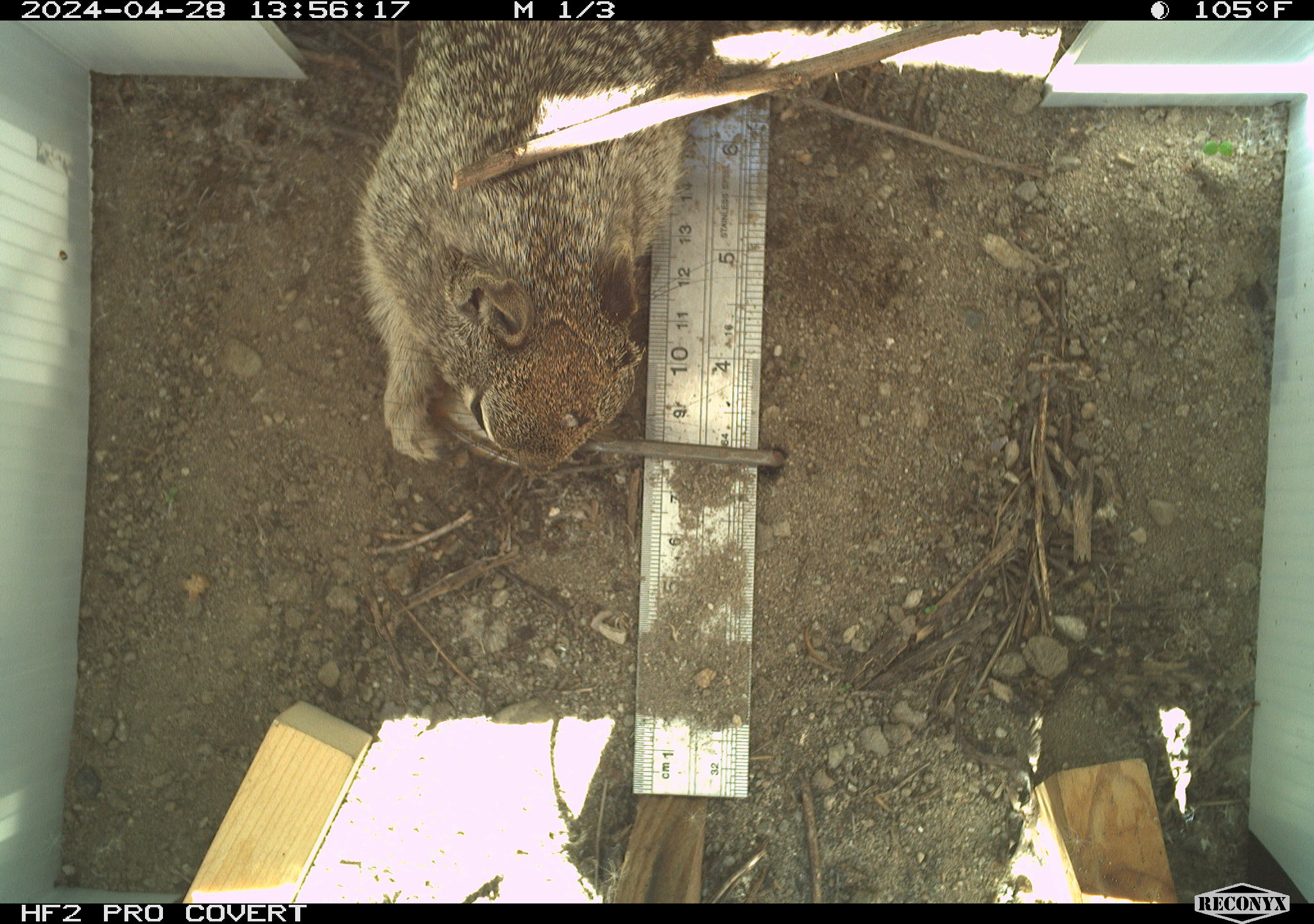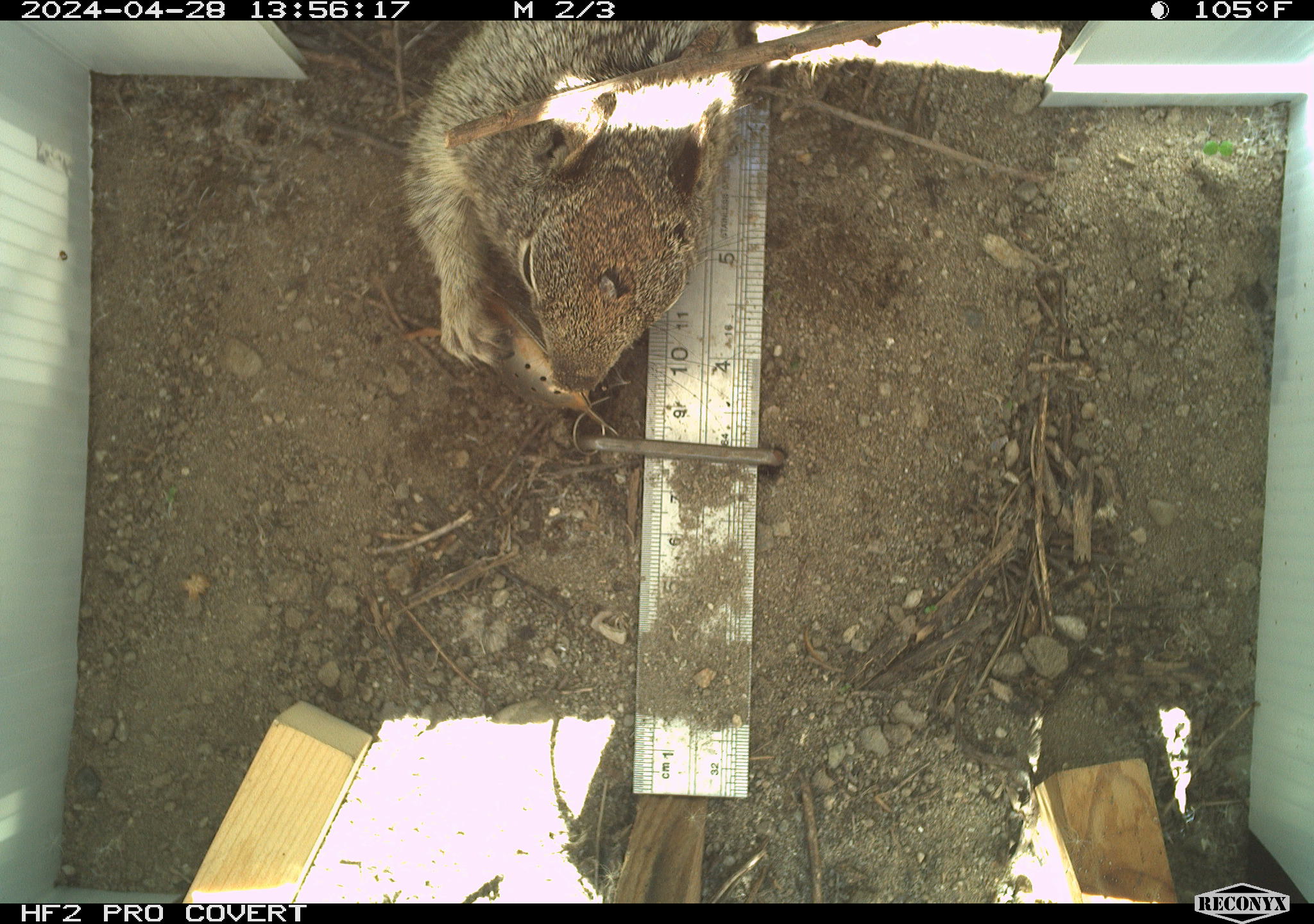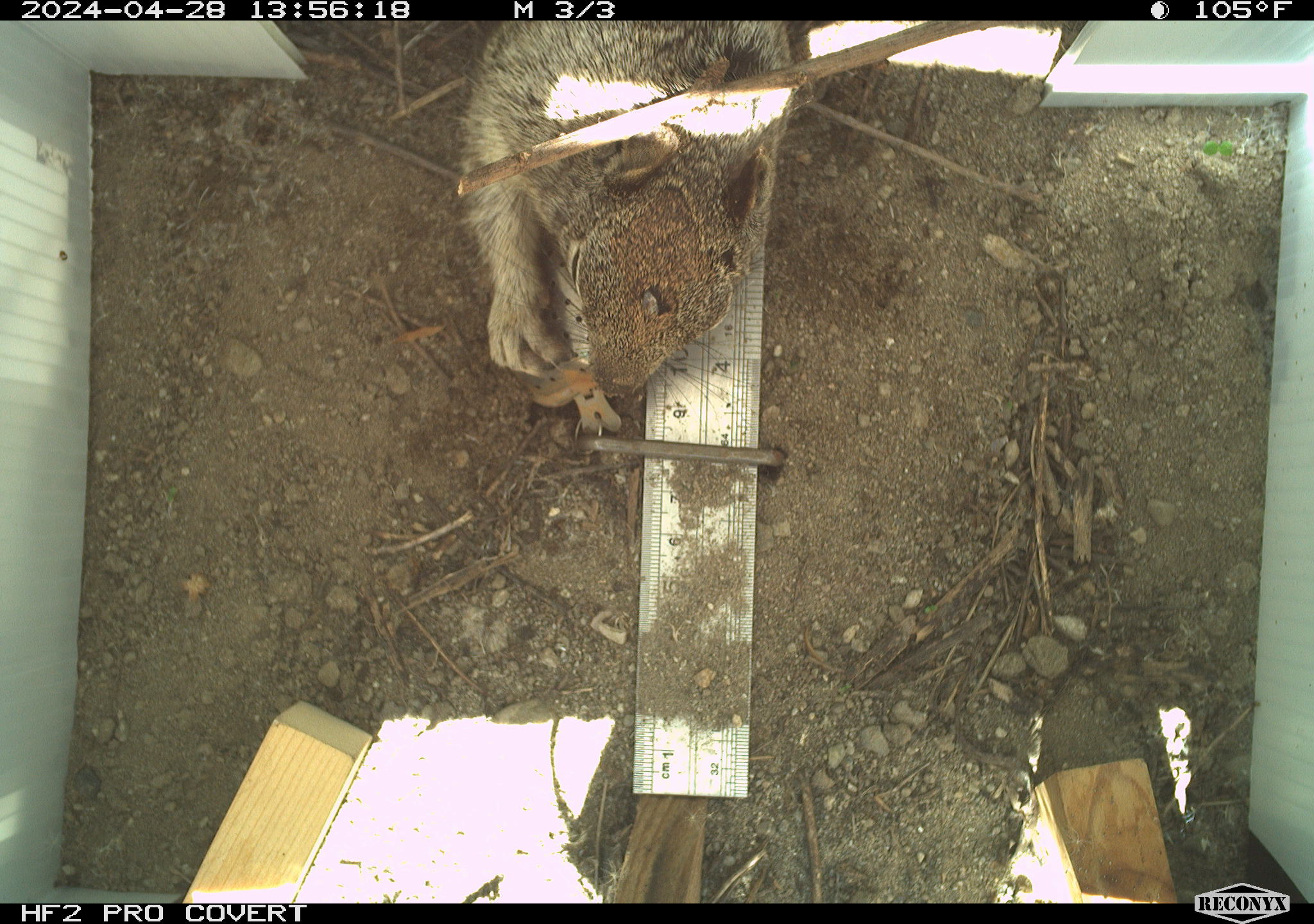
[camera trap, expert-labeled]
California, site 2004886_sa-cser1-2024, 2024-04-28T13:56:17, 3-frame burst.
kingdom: Animalia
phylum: Chordata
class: Mammalia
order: Rodentia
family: Sciuridae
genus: Otospermophilus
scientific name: Otospermophilus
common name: north american rock squirrels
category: otospermophilus species